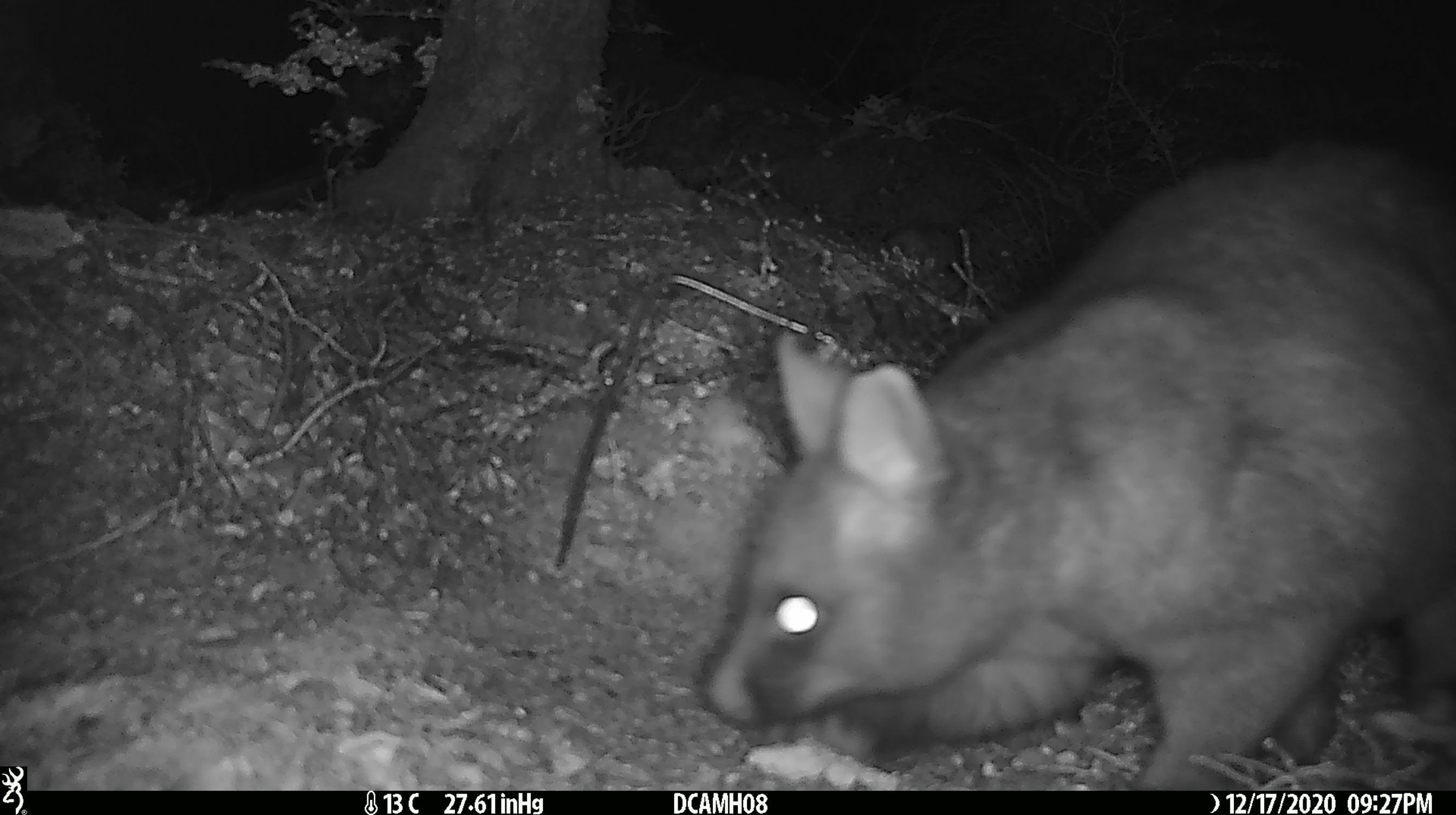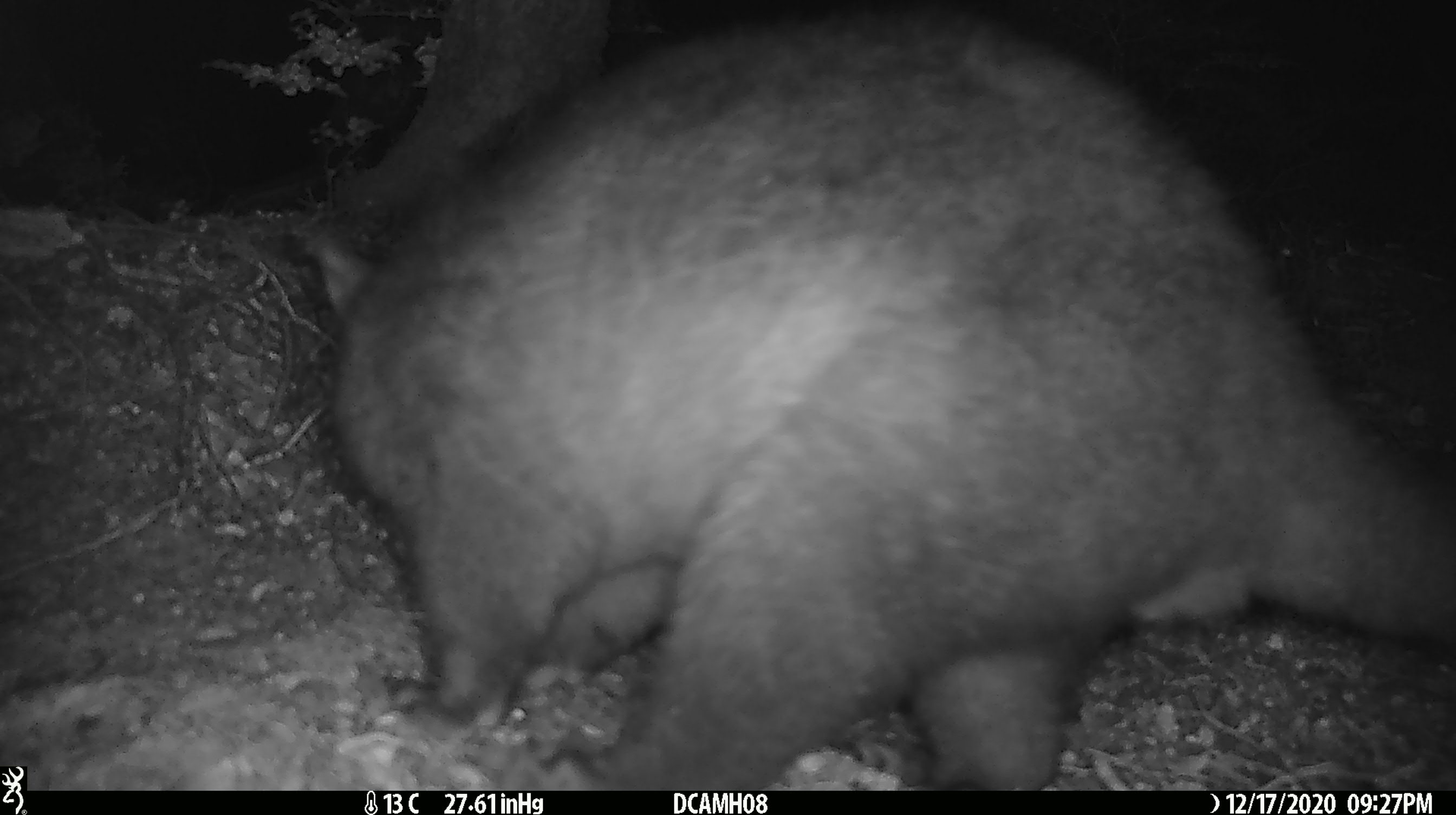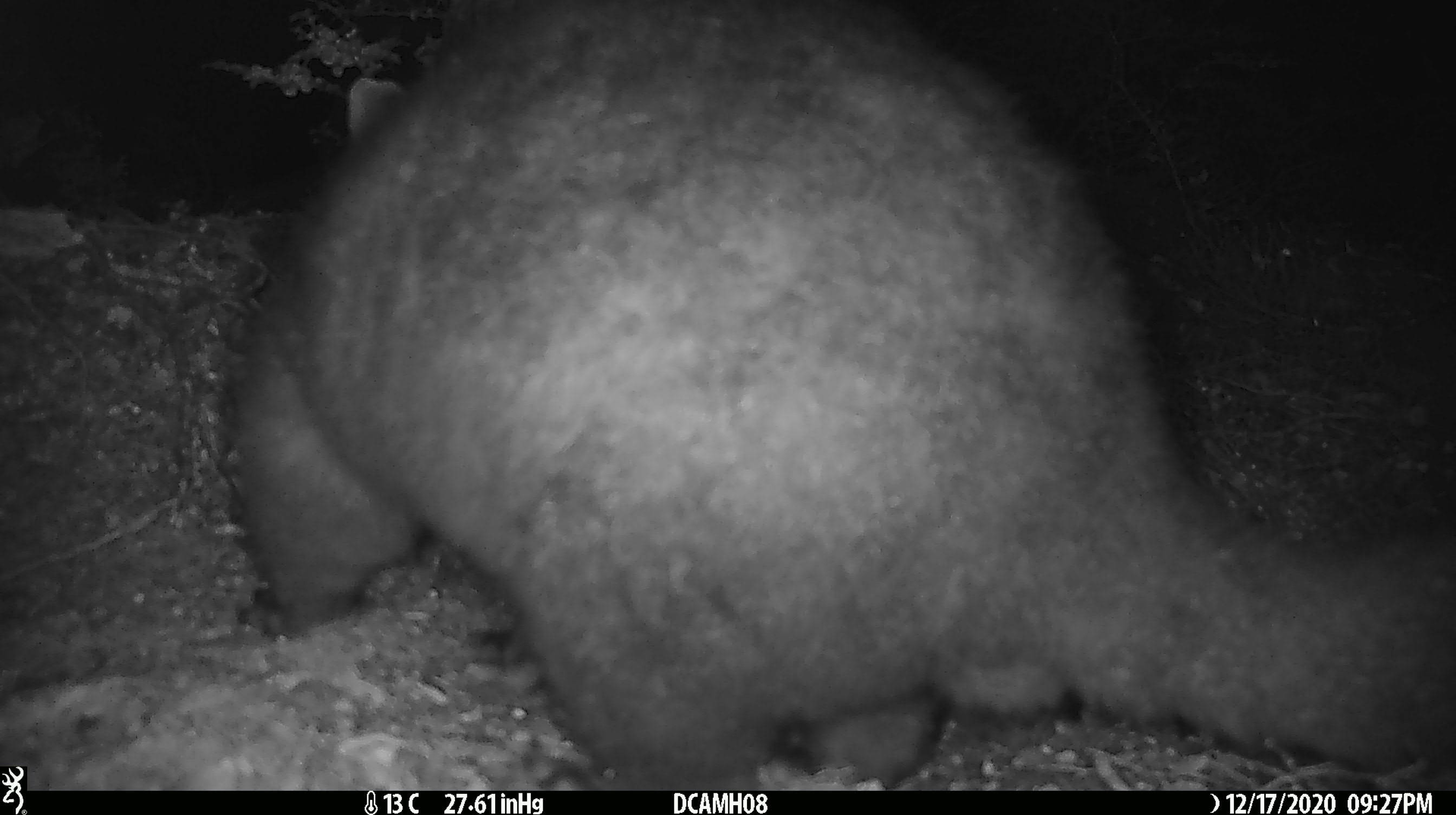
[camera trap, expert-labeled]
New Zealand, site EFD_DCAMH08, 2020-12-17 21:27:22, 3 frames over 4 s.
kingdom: Animalia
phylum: Chordata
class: Mammalia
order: Diprotodontia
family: Phalangeridae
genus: Trichosurus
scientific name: Trichosurus vulpecula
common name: common brushtail possum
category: possum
Possum (common brushtail possum) (Trichosurus vulpecula).